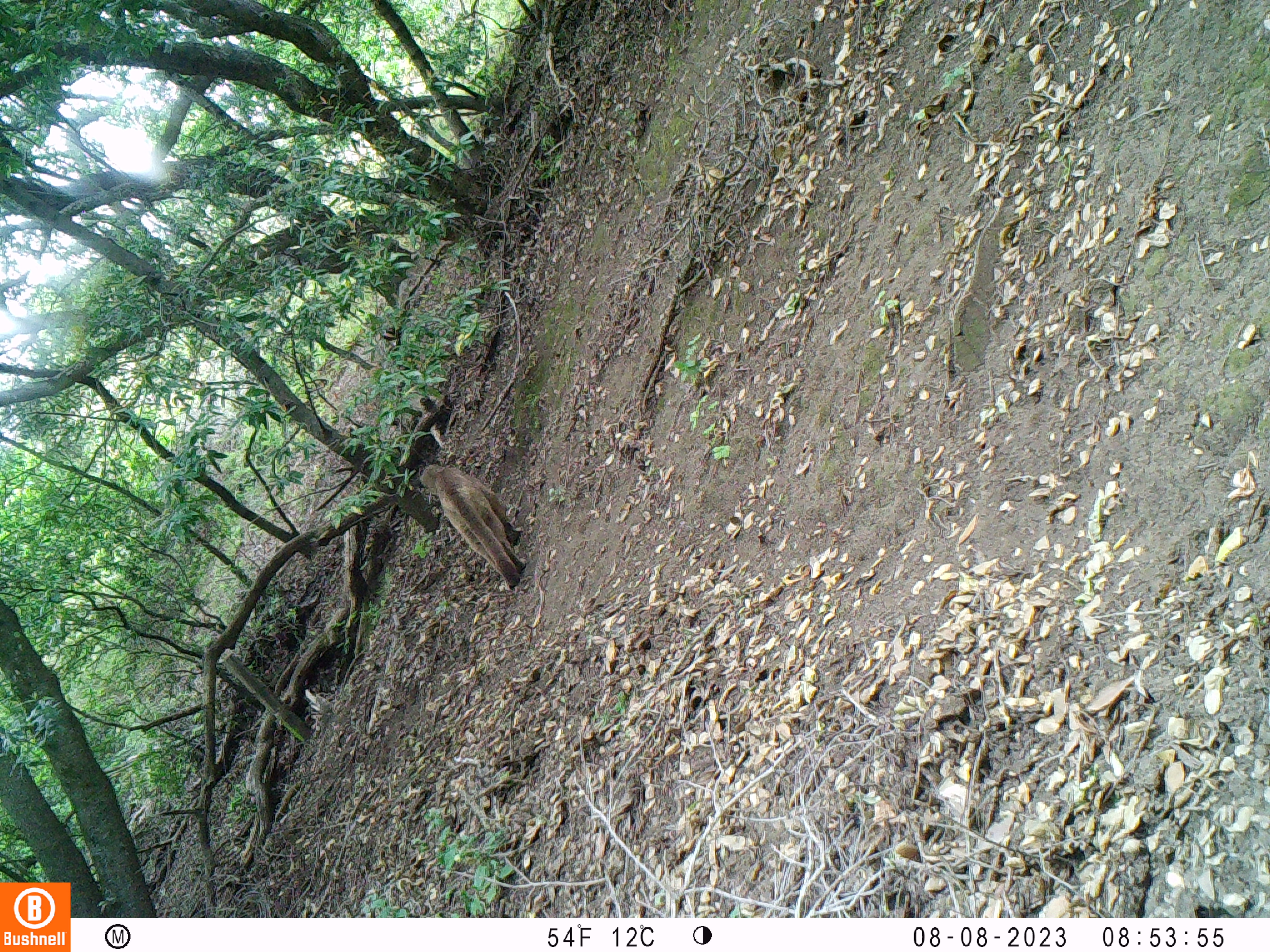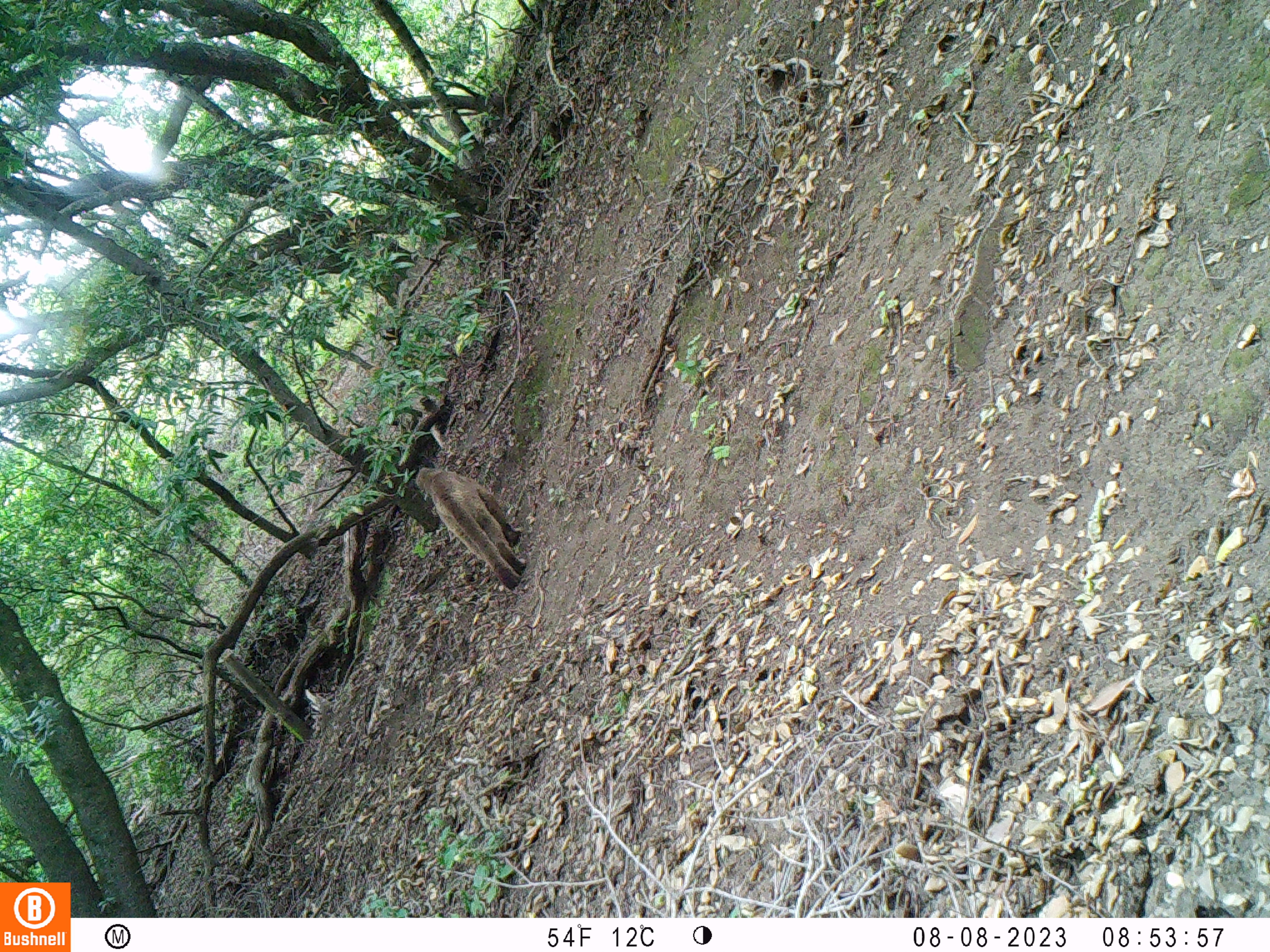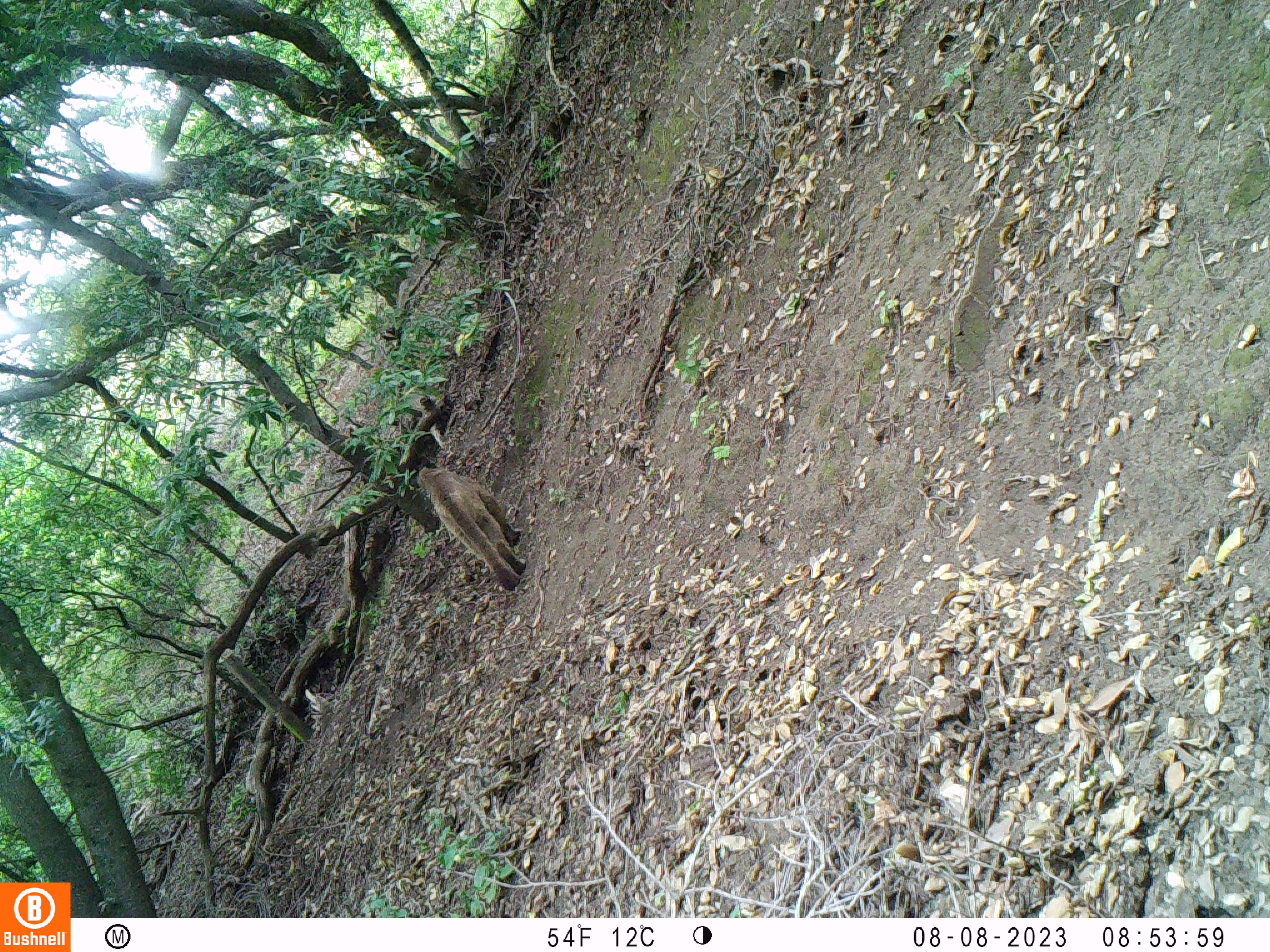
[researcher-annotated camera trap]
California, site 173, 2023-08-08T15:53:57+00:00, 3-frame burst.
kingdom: Animalia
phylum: Chordata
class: Mammalia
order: Carnivora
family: Felidae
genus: Puma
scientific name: Puma concolor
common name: puma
Puma (Puma concolor).